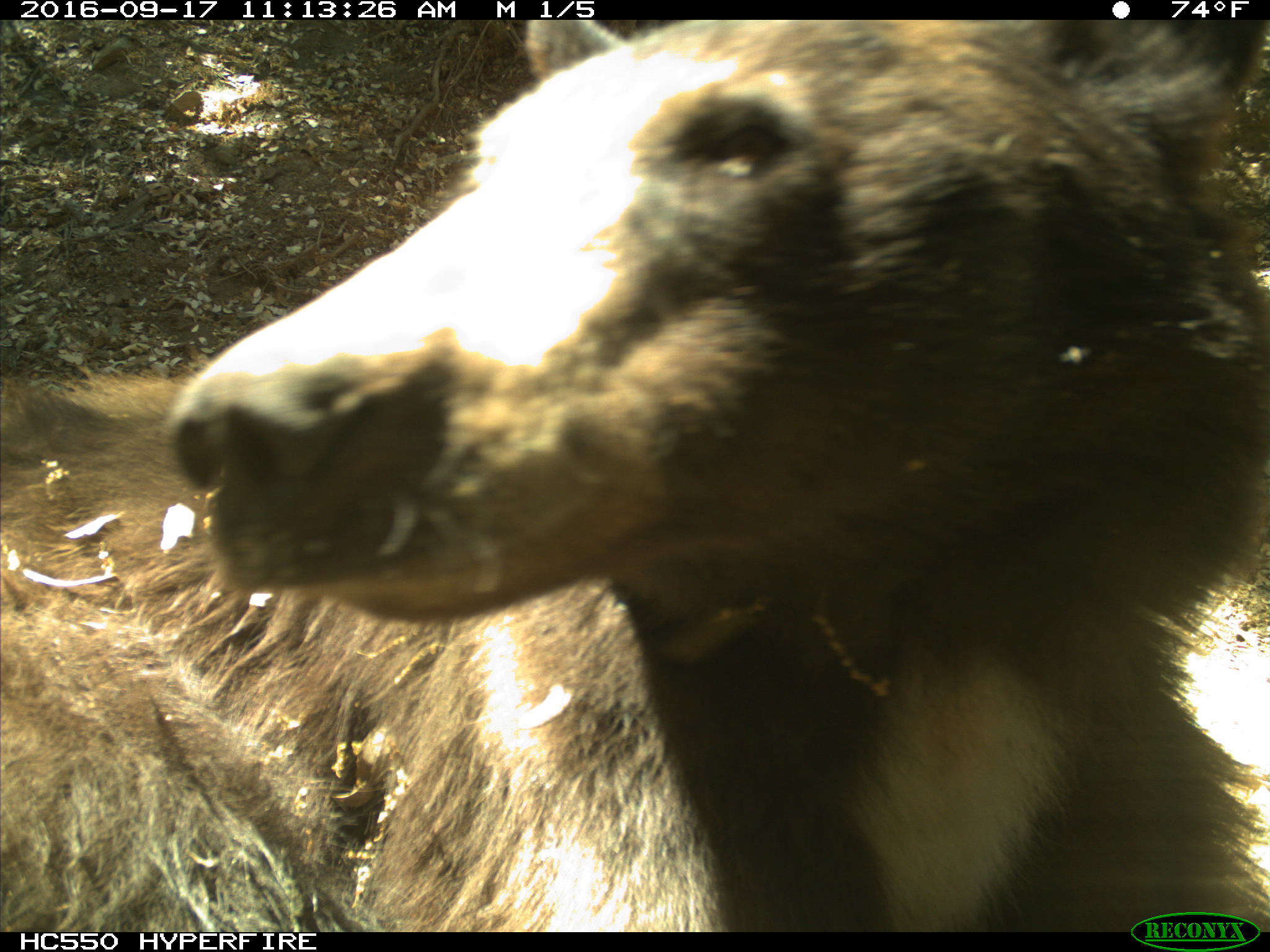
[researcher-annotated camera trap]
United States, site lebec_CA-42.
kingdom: Animalia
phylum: Chordata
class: Mammalia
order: Carnivora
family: Ursidae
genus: Ursus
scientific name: Ursus americanus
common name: american black bear